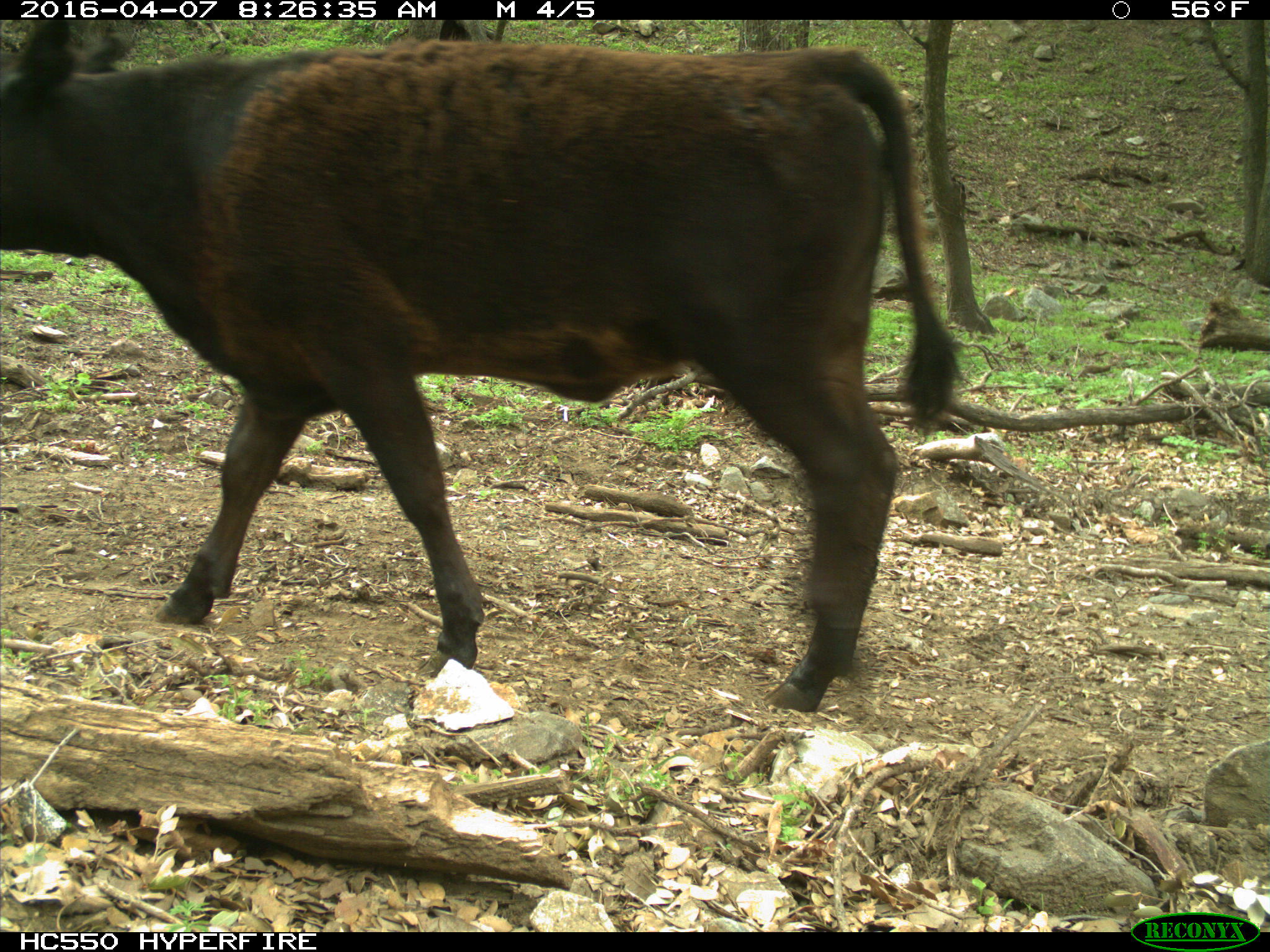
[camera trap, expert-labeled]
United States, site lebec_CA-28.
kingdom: Animalia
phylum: Chordata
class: Mammalia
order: Artiodactyla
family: Bovidae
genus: Bos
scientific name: Bos taurus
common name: domestic cow